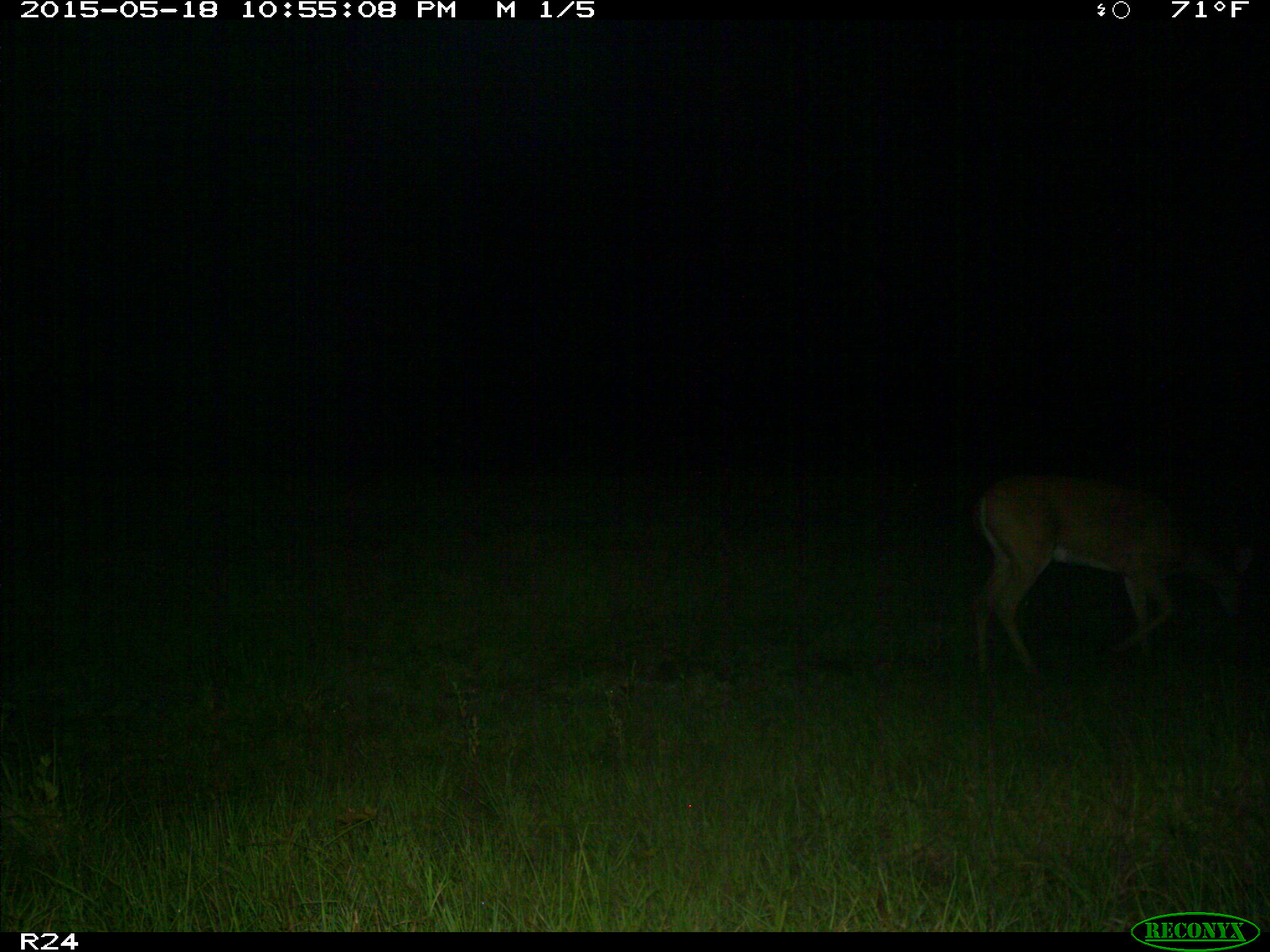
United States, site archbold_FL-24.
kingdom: Animalia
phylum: Chordata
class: Mammalia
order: Artiodactyla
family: Bovidae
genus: Bos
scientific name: Bos taurus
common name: domestic cow